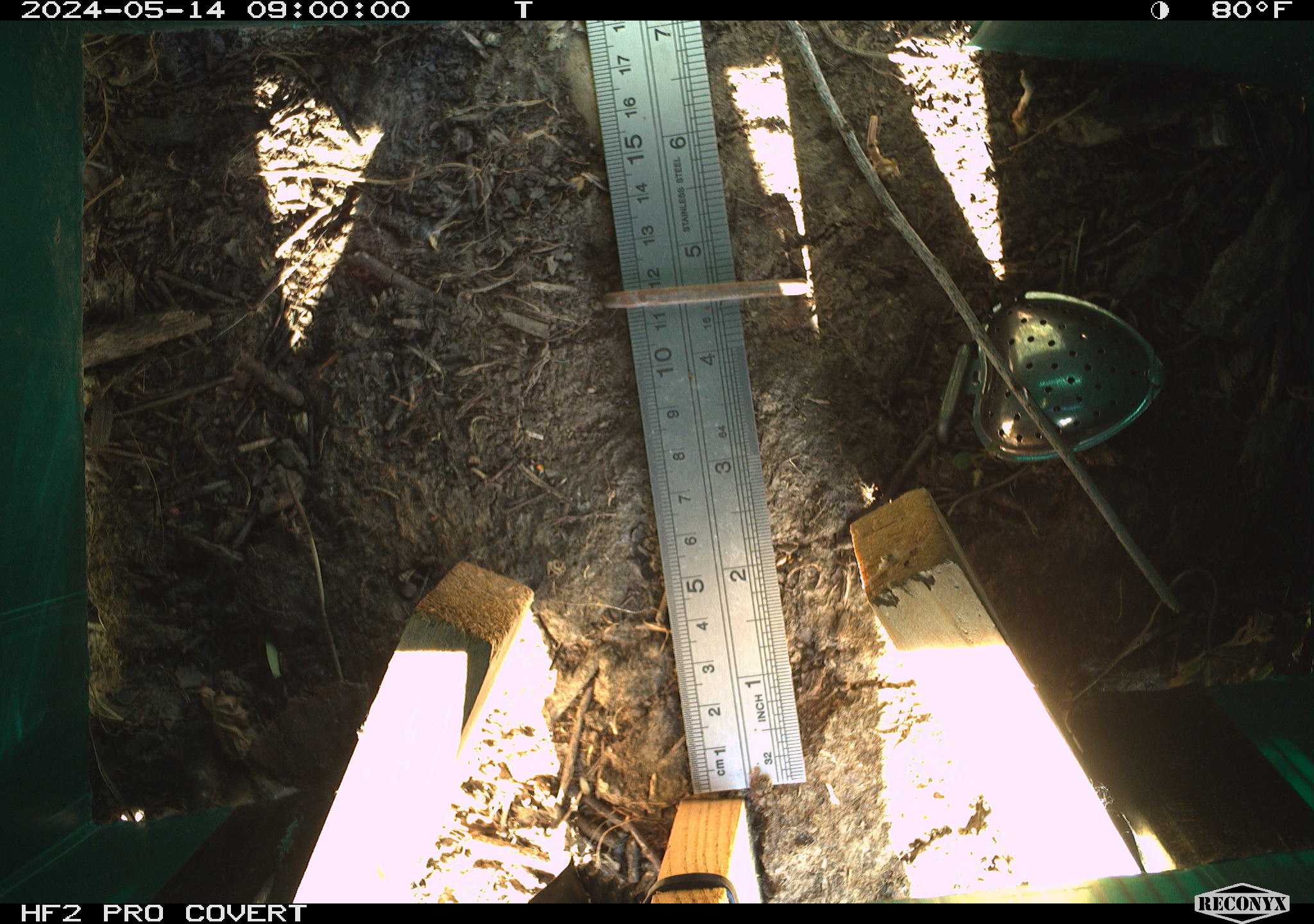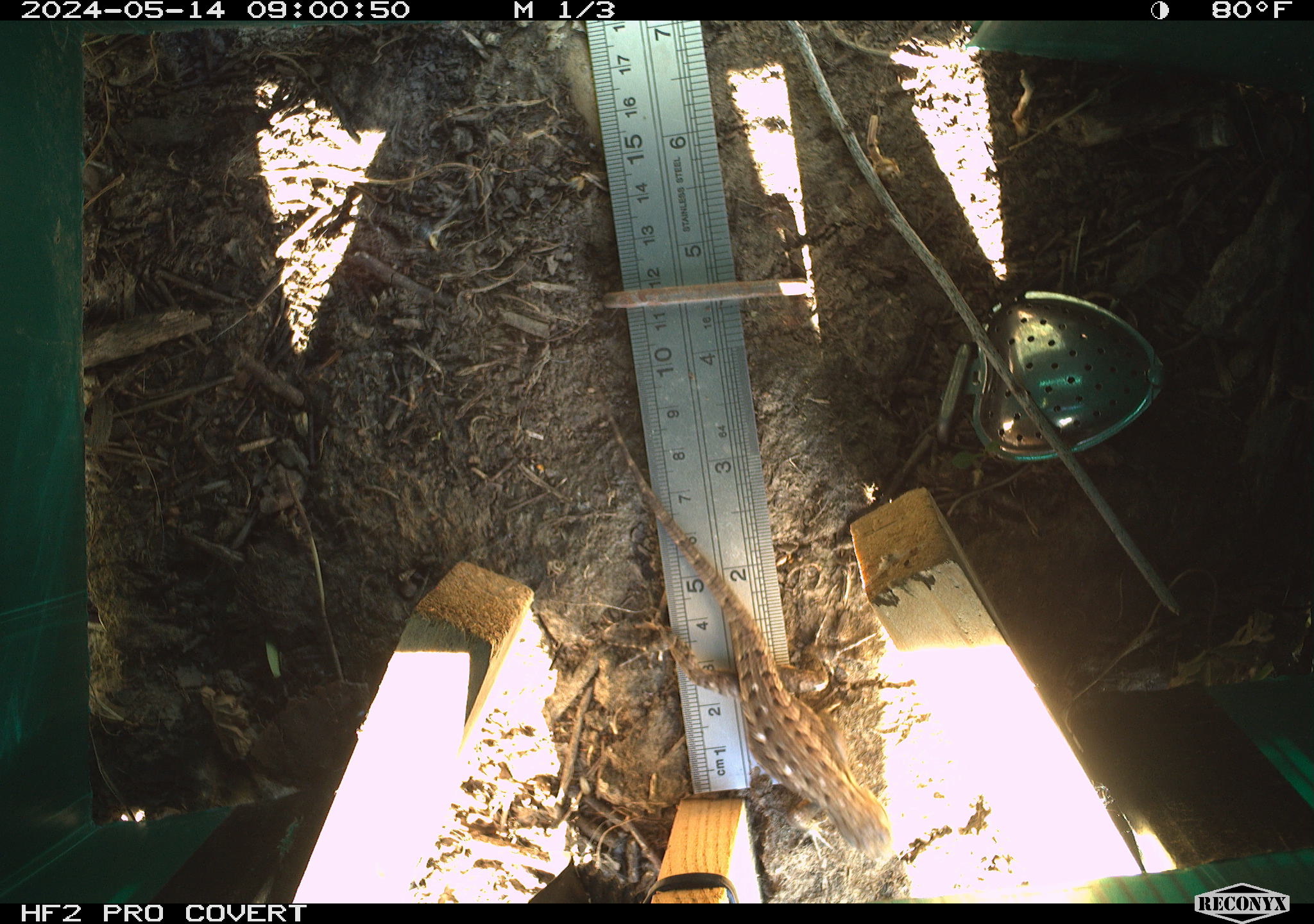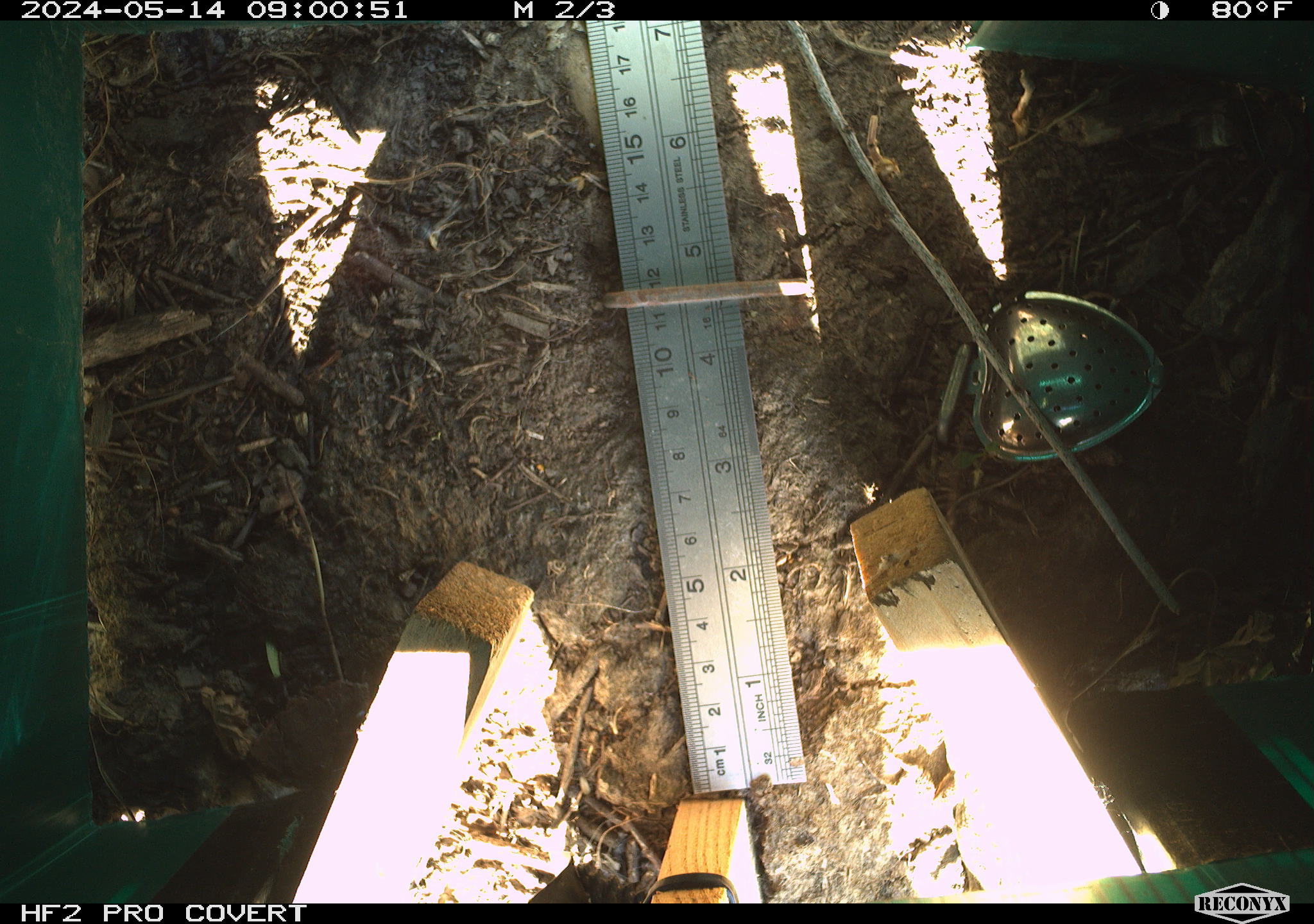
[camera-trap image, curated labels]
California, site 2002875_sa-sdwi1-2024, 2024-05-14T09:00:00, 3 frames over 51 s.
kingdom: Animalia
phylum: Chordata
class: Reptilia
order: Squamata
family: Phrynosomatidae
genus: Sceloporus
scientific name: Sceloporus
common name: spiny lizards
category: sceloporus species